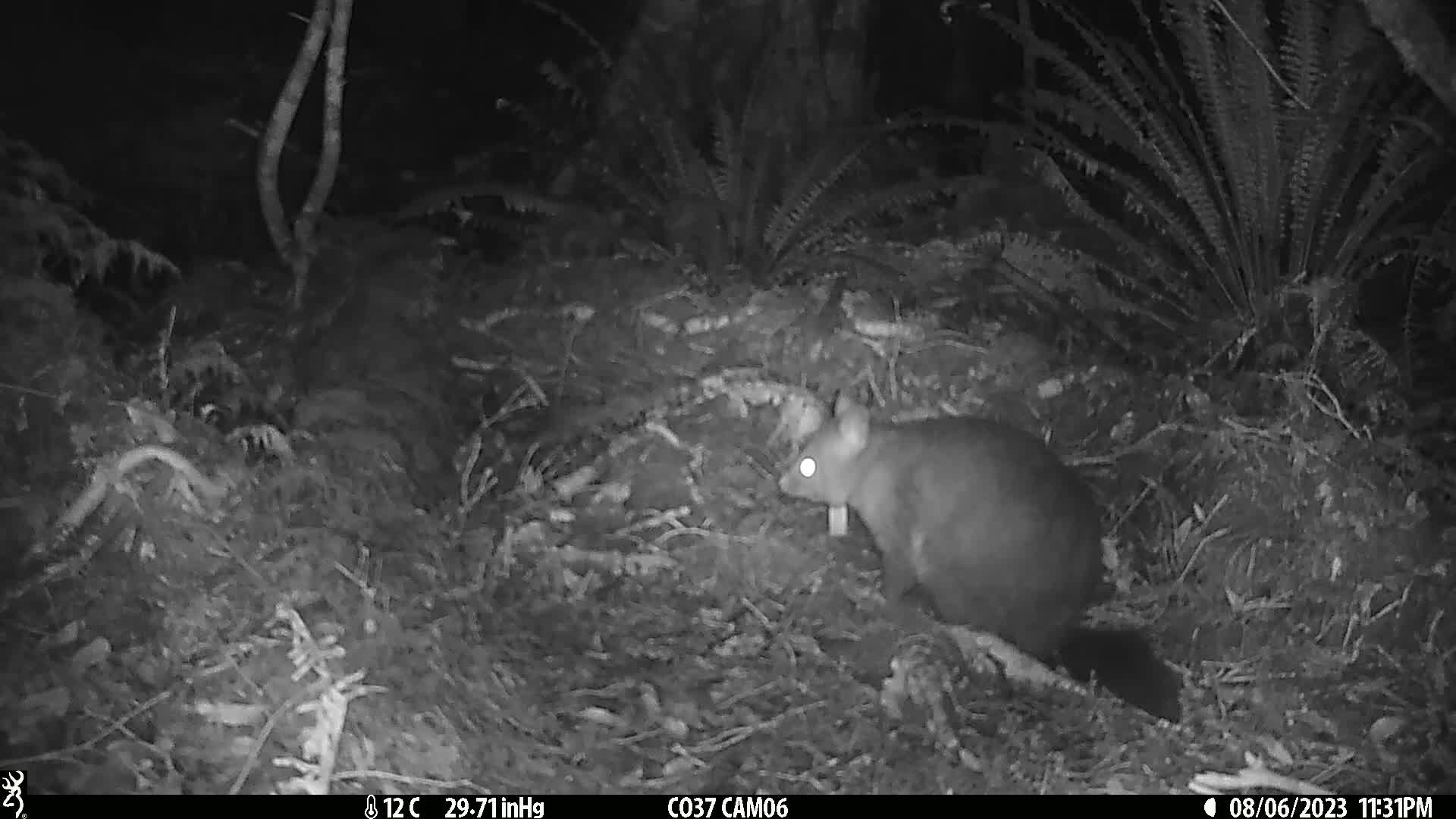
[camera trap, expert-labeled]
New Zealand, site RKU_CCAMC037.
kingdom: Animalia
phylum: Chordata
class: Mammalia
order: Diprotodontia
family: Phalangeridae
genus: Trichosurus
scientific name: Trichosurus vulpecula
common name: common brushtail possum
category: possum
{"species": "possum (common brushtail possum) (Trichosurus vulpecula)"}